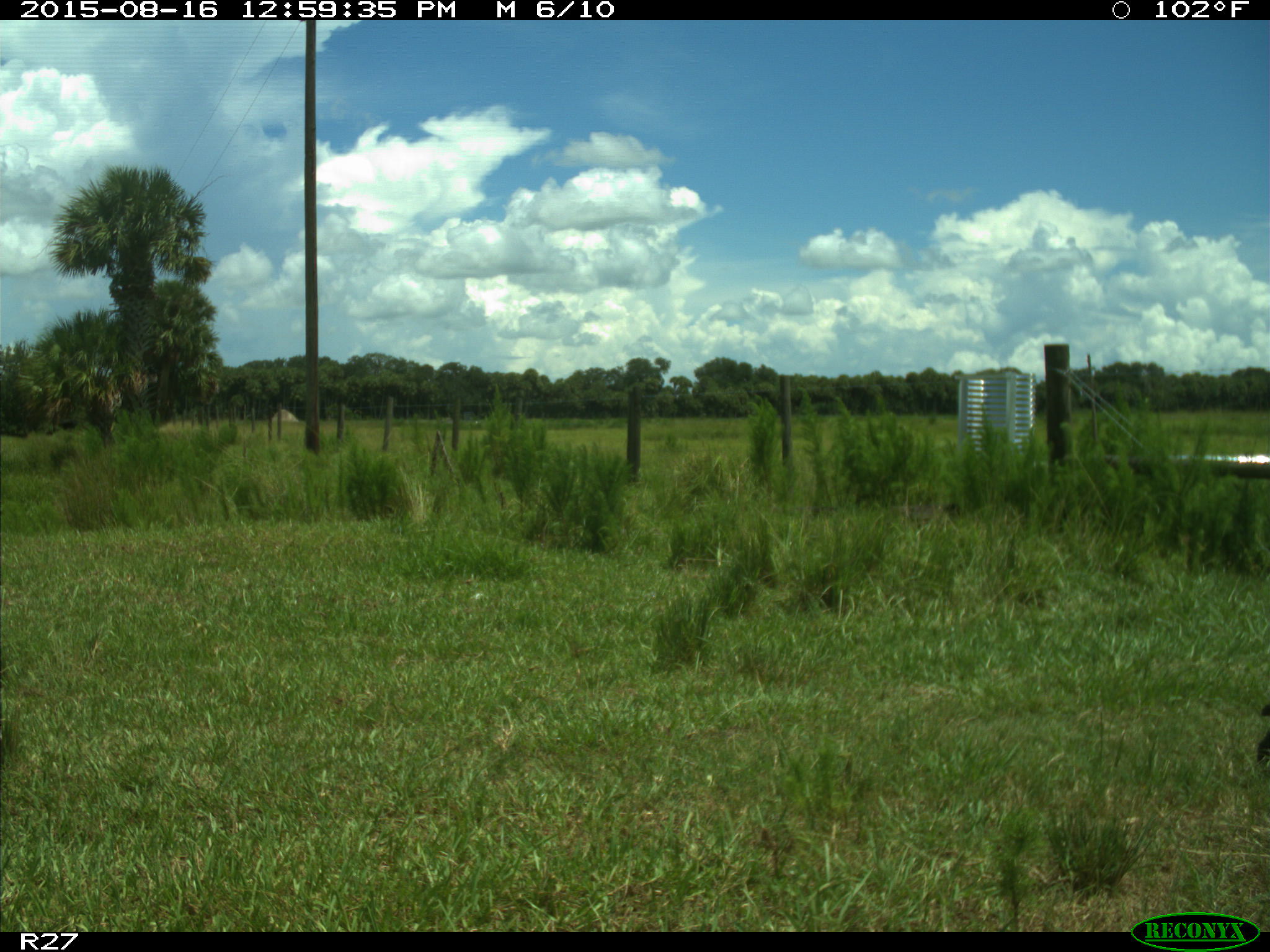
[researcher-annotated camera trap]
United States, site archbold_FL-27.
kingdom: Animalia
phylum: Chordata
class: Mammalia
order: Artiodactyla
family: Bovidae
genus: Bos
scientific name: Bos taurus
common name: domestic cow